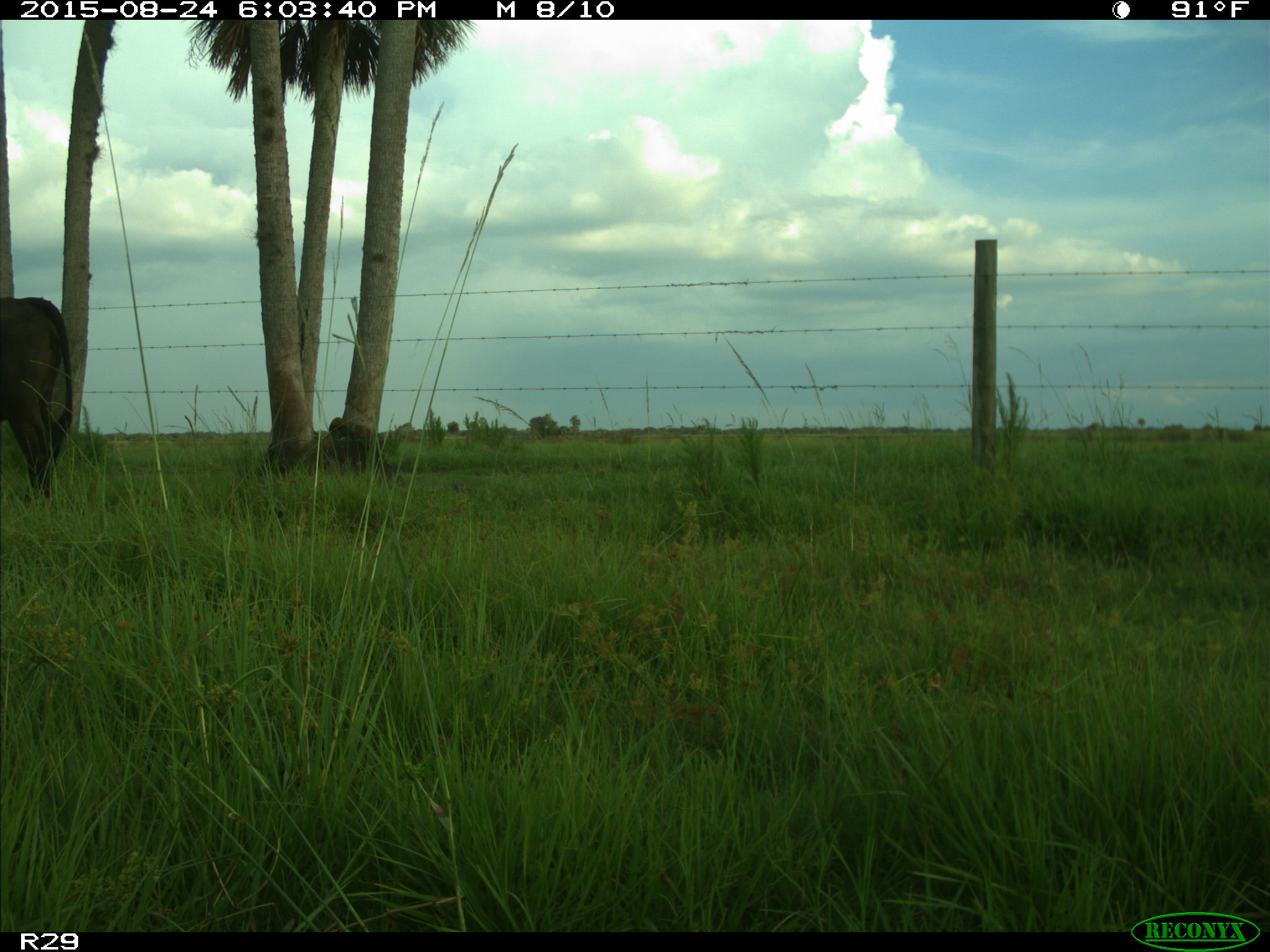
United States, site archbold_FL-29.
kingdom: Animalia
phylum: Chordata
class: Mammalia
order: Artiodactyla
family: Bovidae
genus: Bos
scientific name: Bos taurus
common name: domestic cow